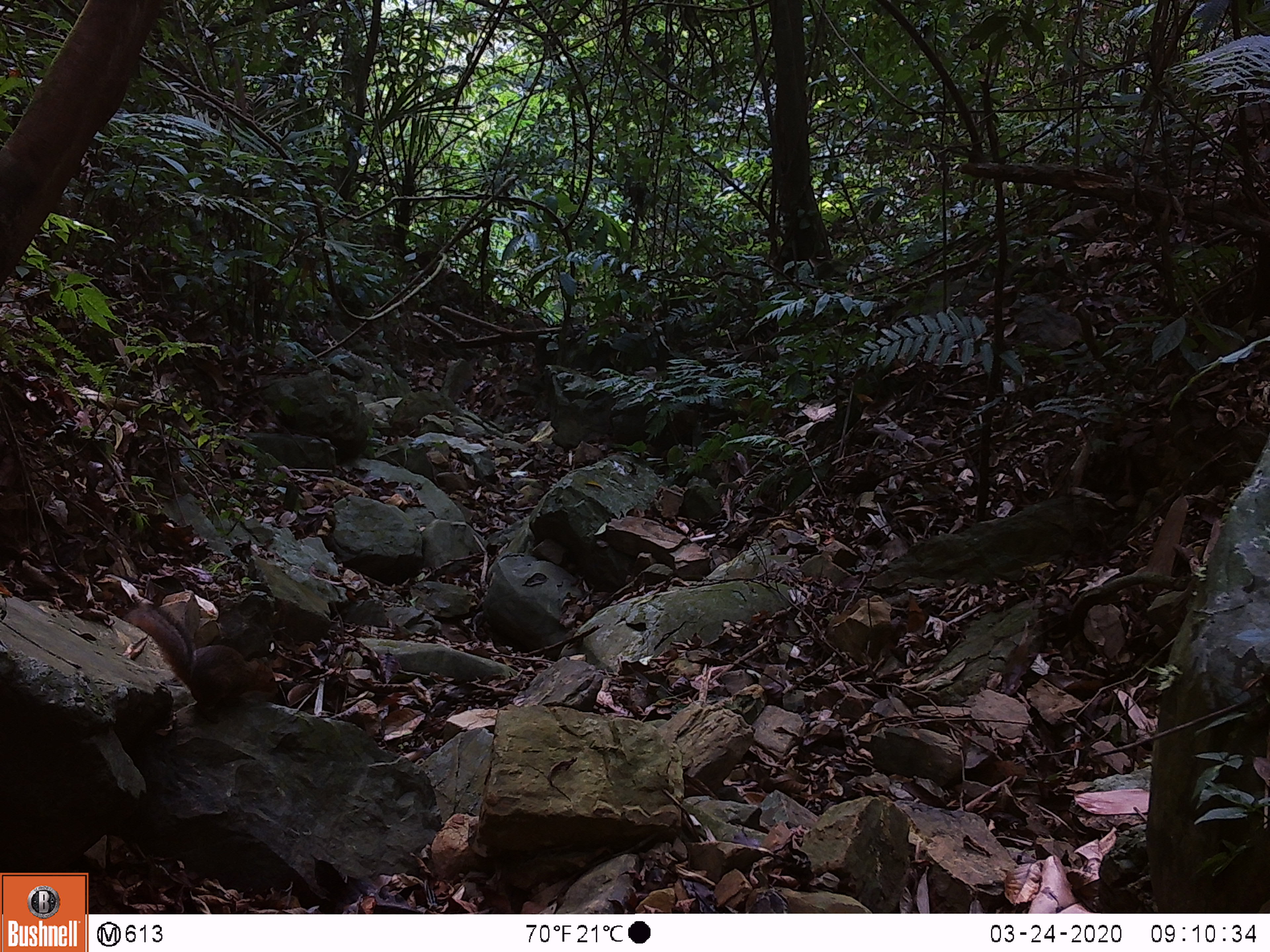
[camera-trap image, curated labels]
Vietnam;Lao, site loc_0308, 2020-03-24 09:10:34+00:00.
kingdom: Animalia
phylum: Chordata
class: Mammalia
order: Rodentia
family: Sciuridae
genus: Dremomys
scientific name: Dremomys rufigenis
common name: red-cheeked squirrel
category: red cheeked squirrel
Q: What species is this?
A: Red cheeked squirrel (red-cheeked squirrel) (Dremomys rufigenis).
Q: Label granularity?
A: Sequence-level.